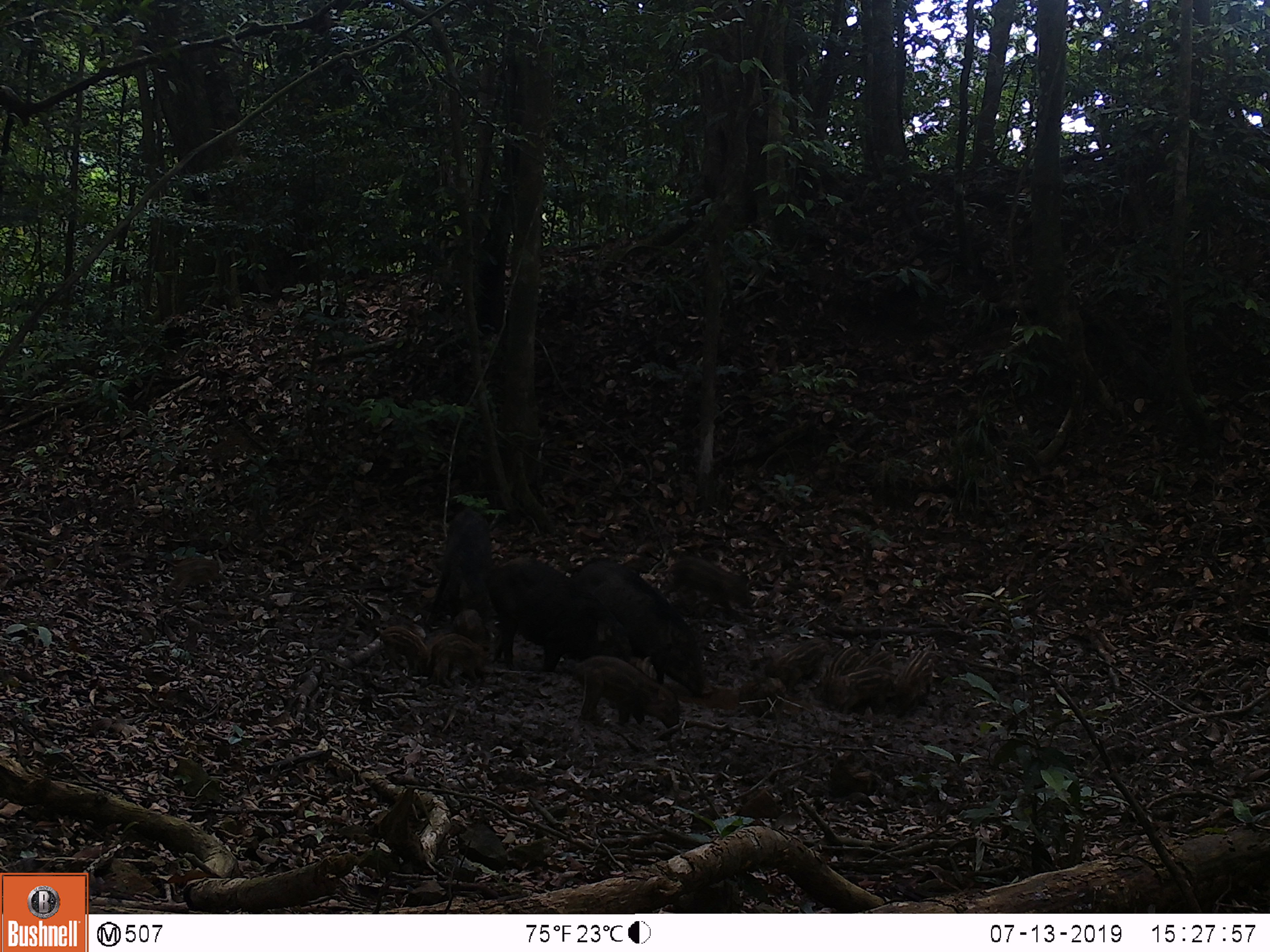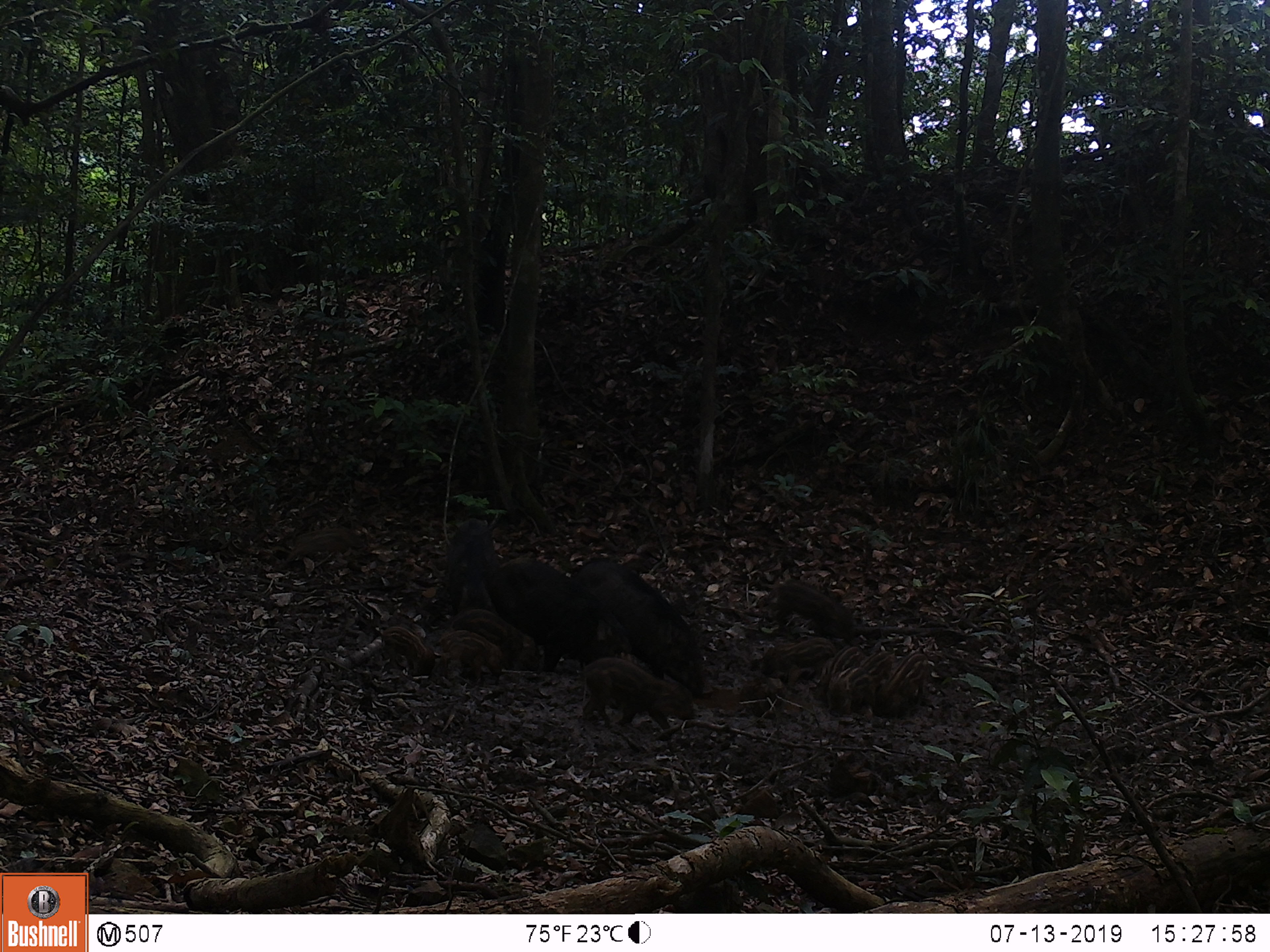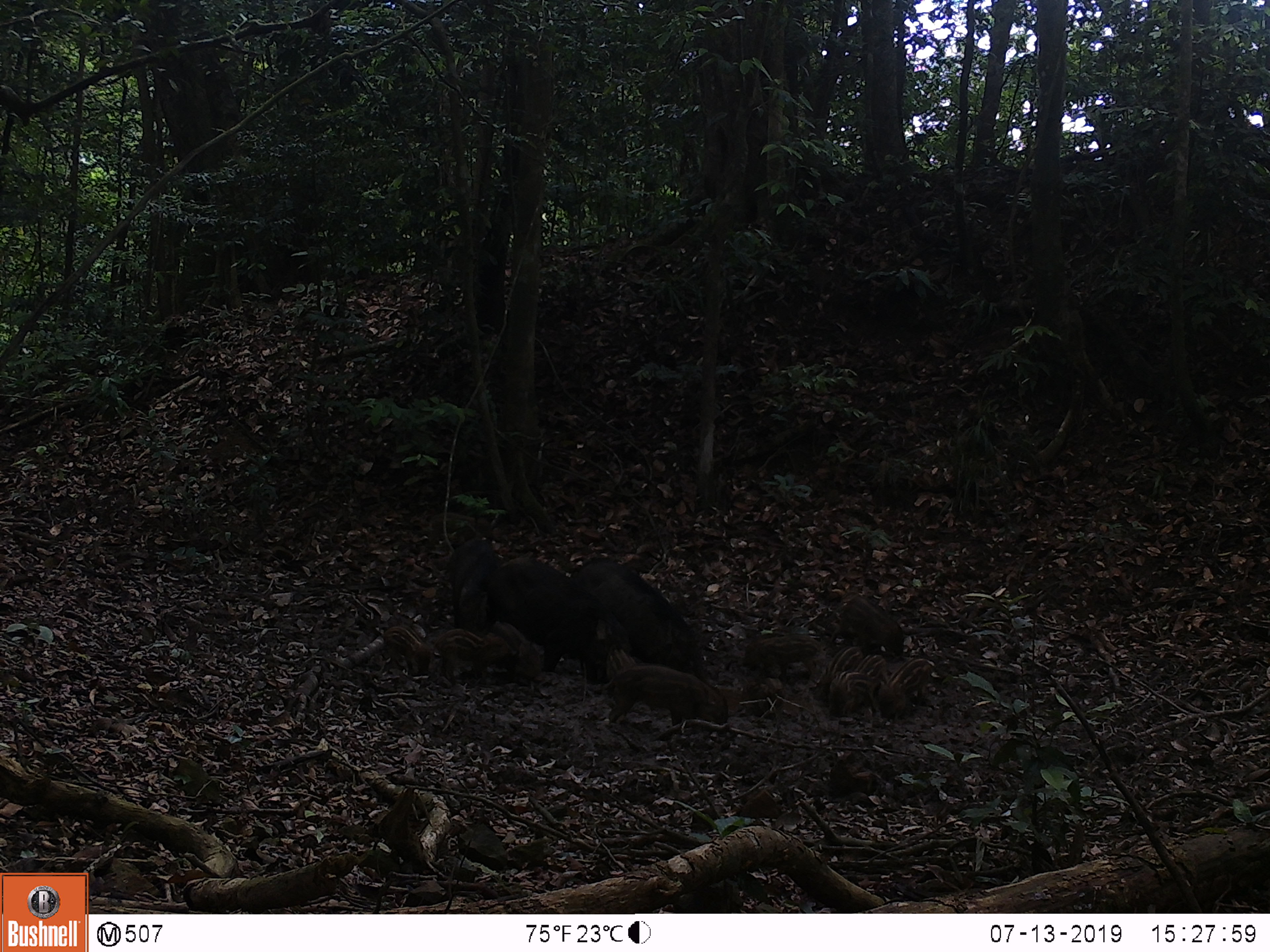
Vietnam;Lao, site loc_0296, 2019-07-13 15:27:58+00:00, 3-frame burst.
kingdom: Animalia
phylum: Chordata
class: Mammalia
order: Artiodactyla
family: Suidae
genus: Sus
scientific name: Sus scrofa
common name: eurasian wild pig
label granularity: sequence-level